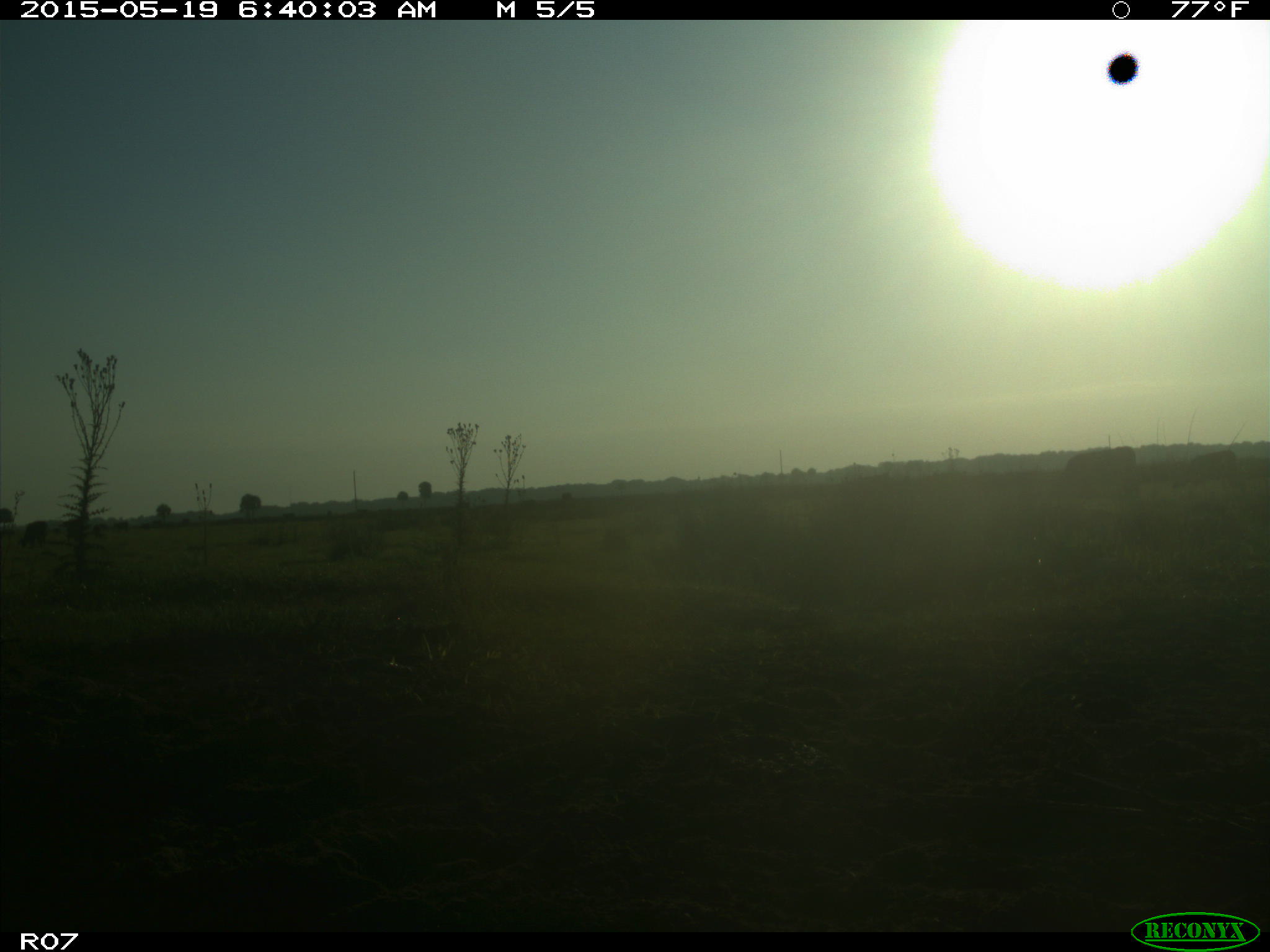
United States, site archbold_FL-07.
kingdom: Animalia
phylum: Chordata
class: Mammalia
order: Artiodactyla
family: Bovidae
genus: Bos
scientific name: Bos taurus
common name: domestic cow